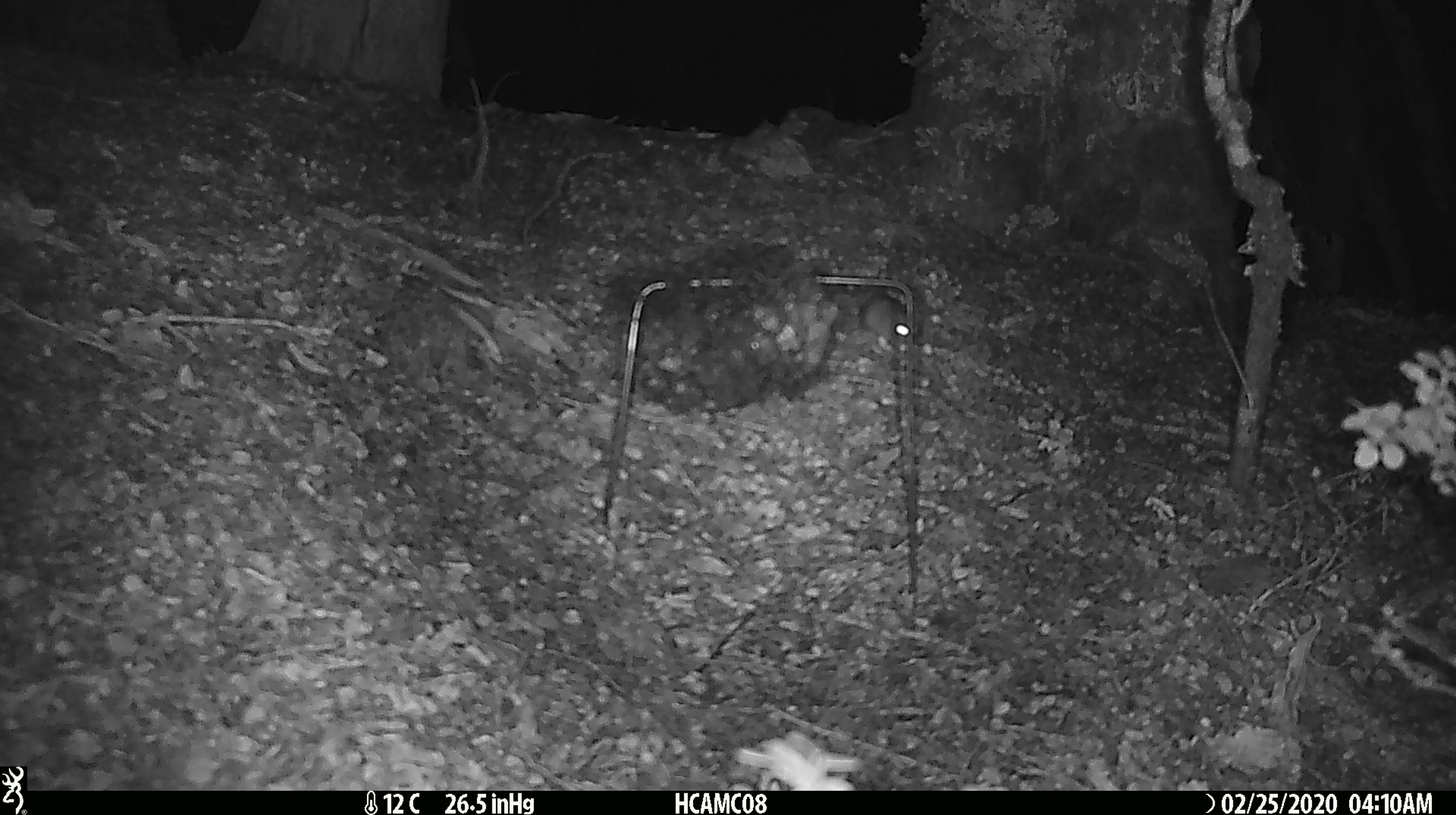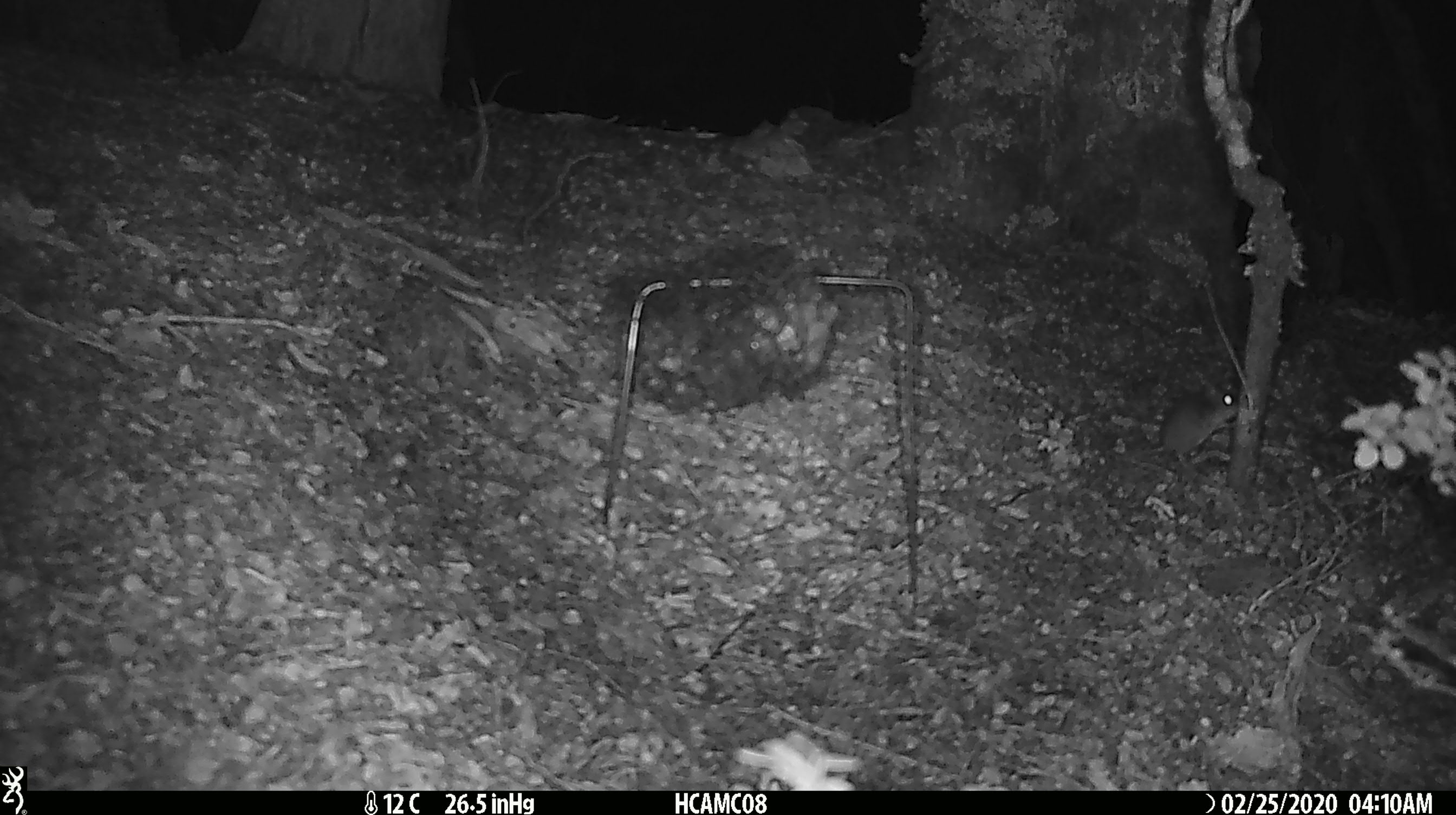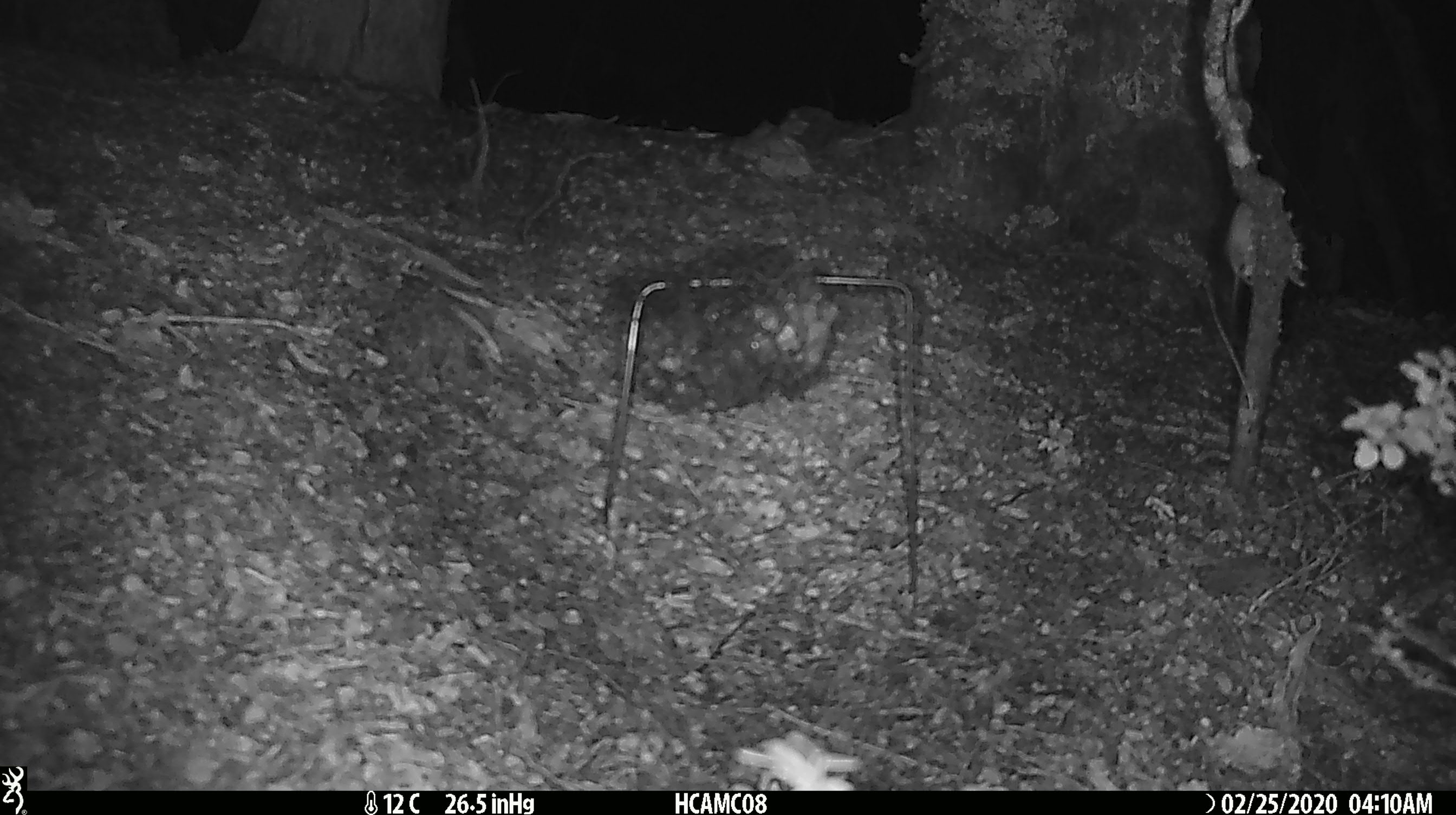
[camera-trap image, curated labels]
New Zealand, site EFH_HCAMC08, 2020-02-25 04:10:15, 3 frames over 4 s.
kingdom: Animalia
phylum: Chordata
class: Mammalia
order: Rodentia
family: Muridae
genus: Mus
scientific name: Mus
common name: mouse